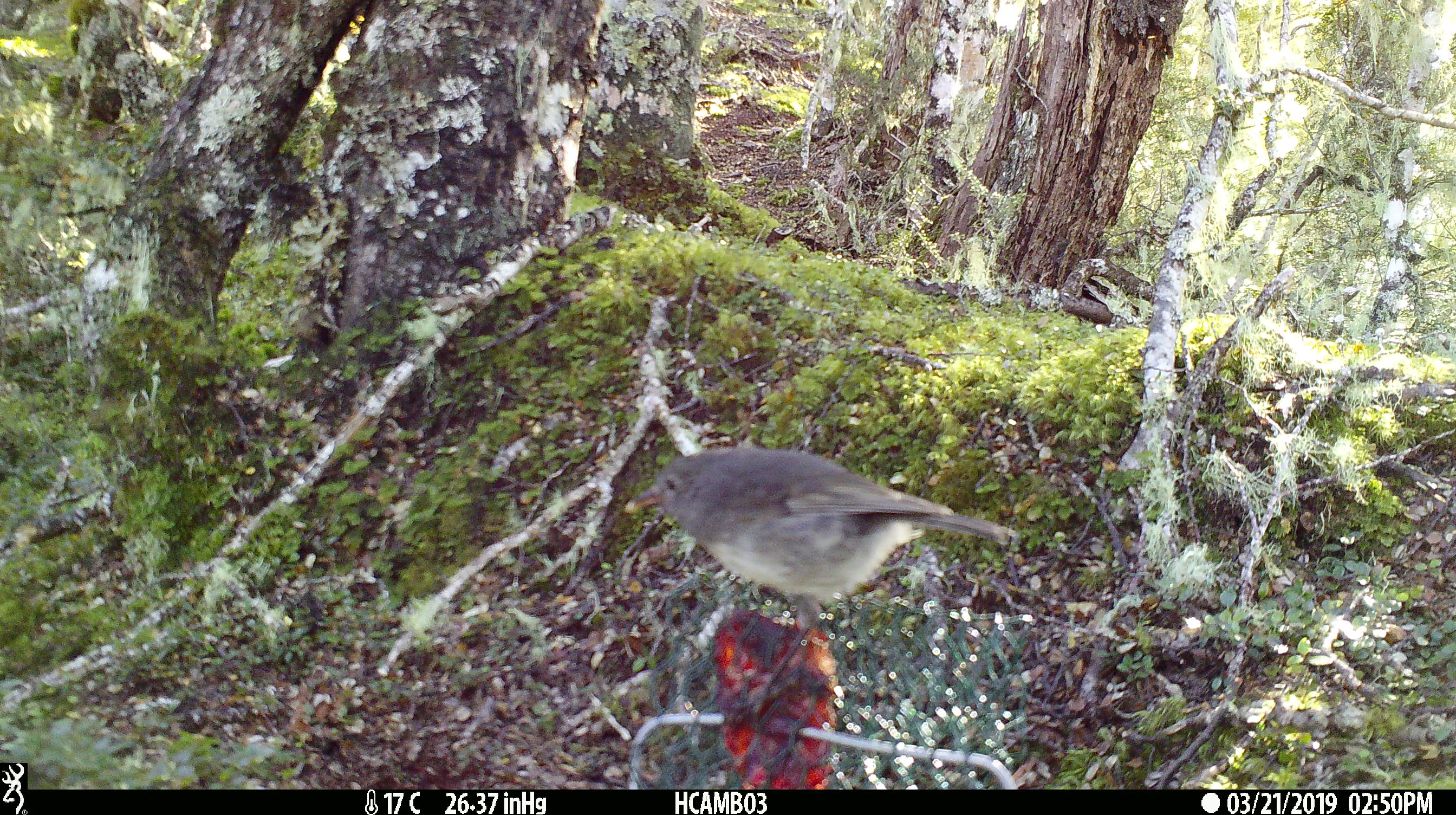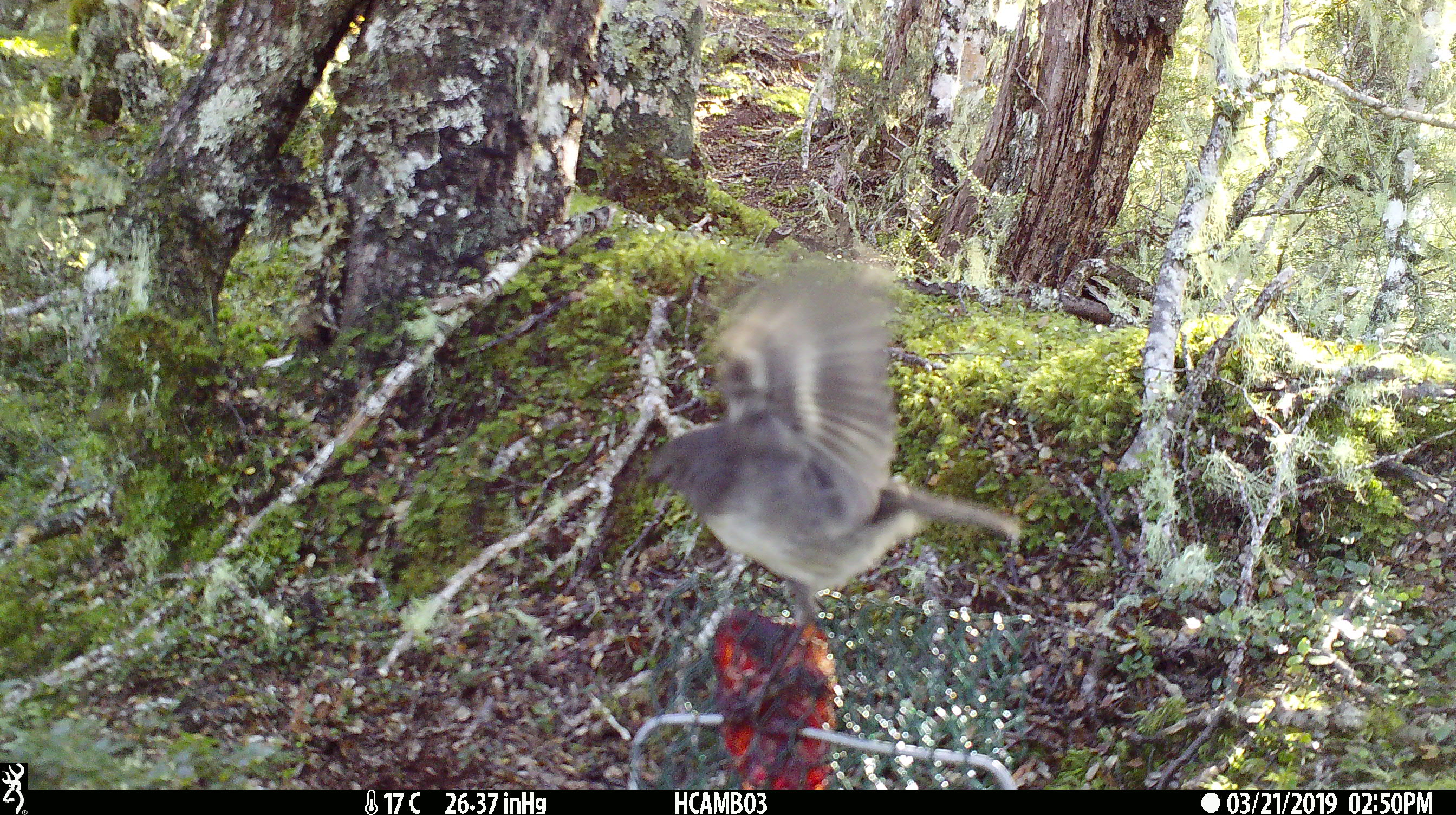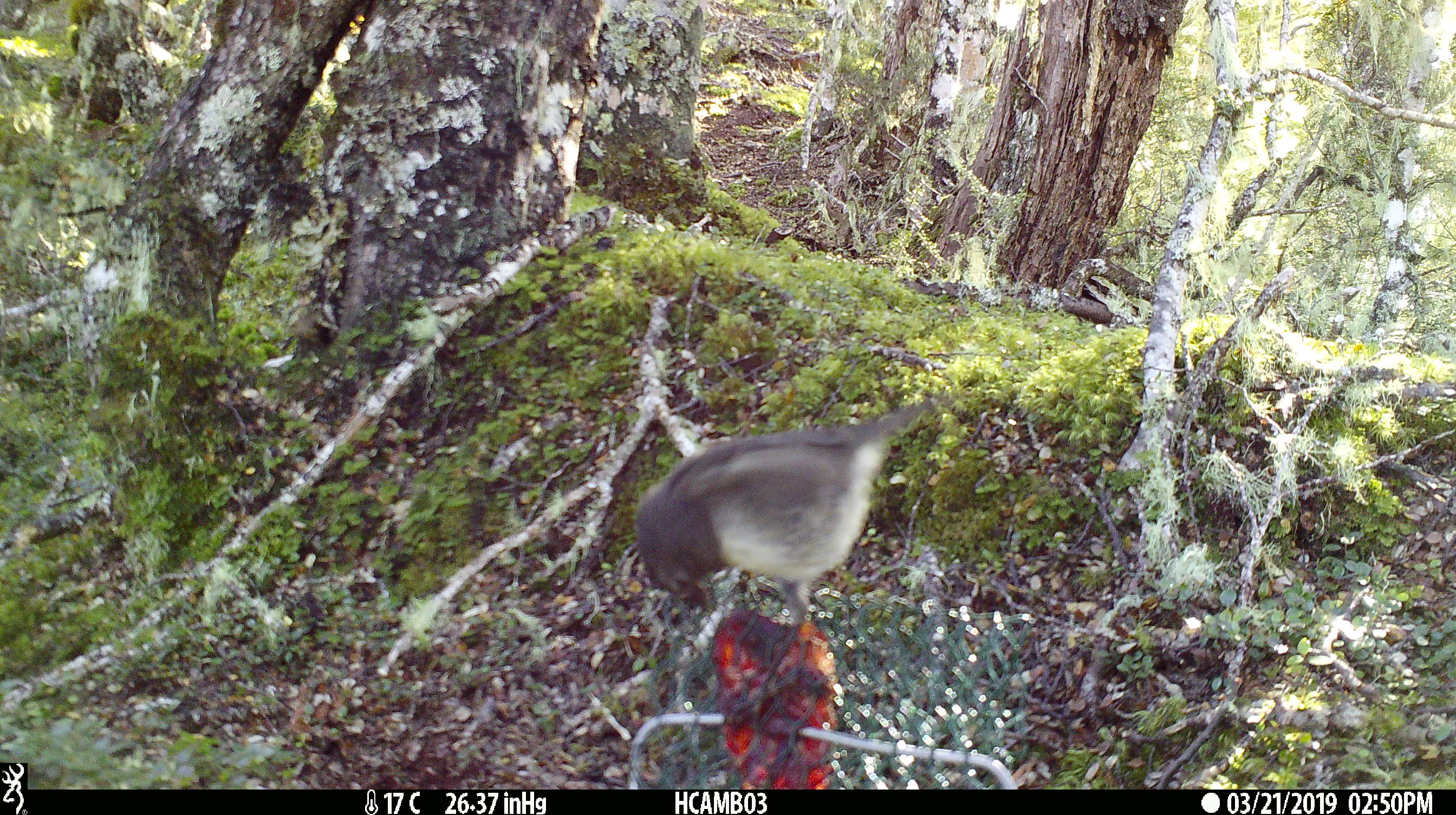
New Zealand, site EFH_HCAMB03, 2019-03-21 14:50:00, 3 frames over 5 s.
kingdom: Animalia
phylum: Chordata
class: Aves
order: Passeriformes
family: Petroicidae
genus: Petroica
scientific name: Petroica australis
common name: new zealand robin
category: robin